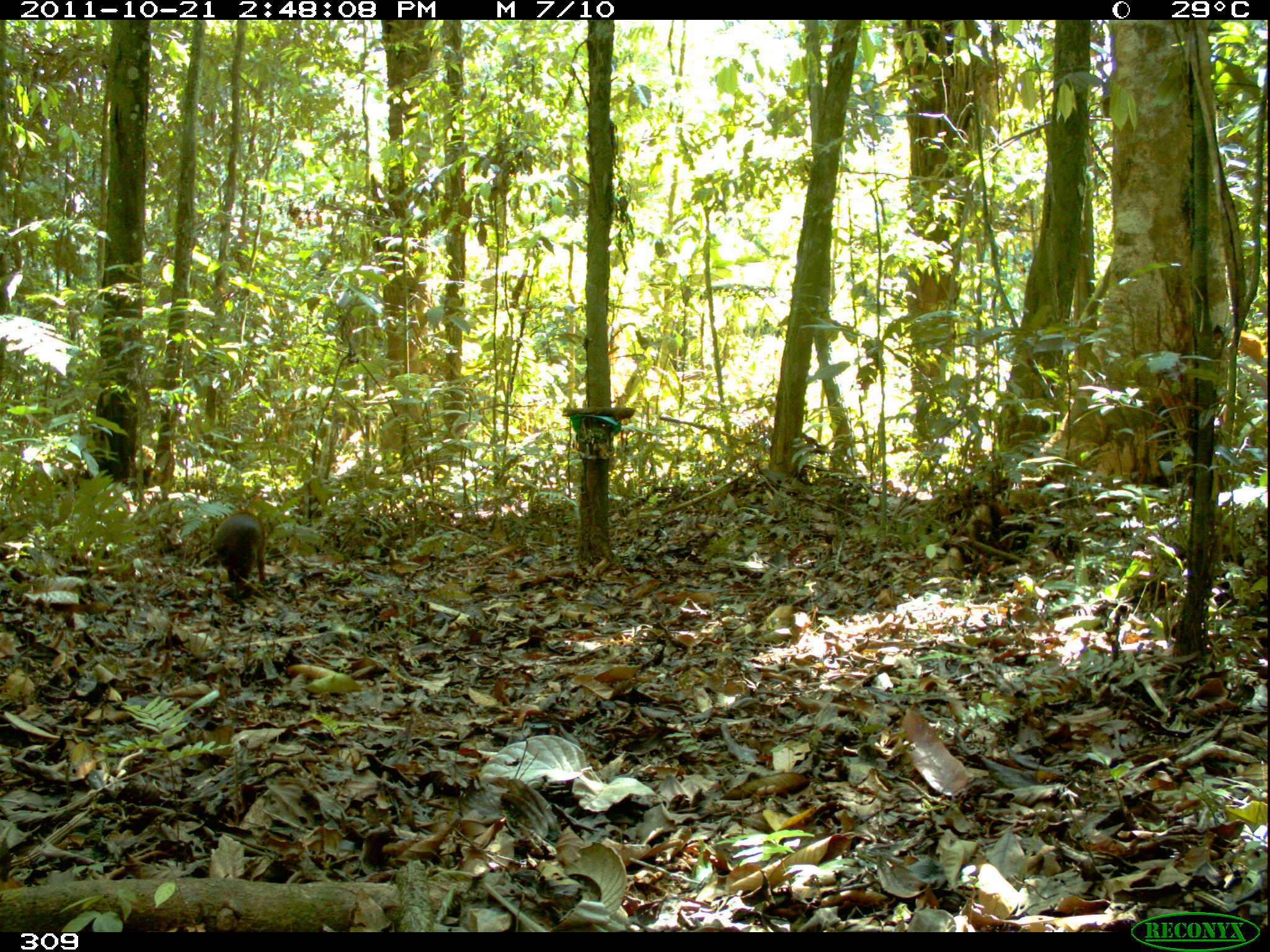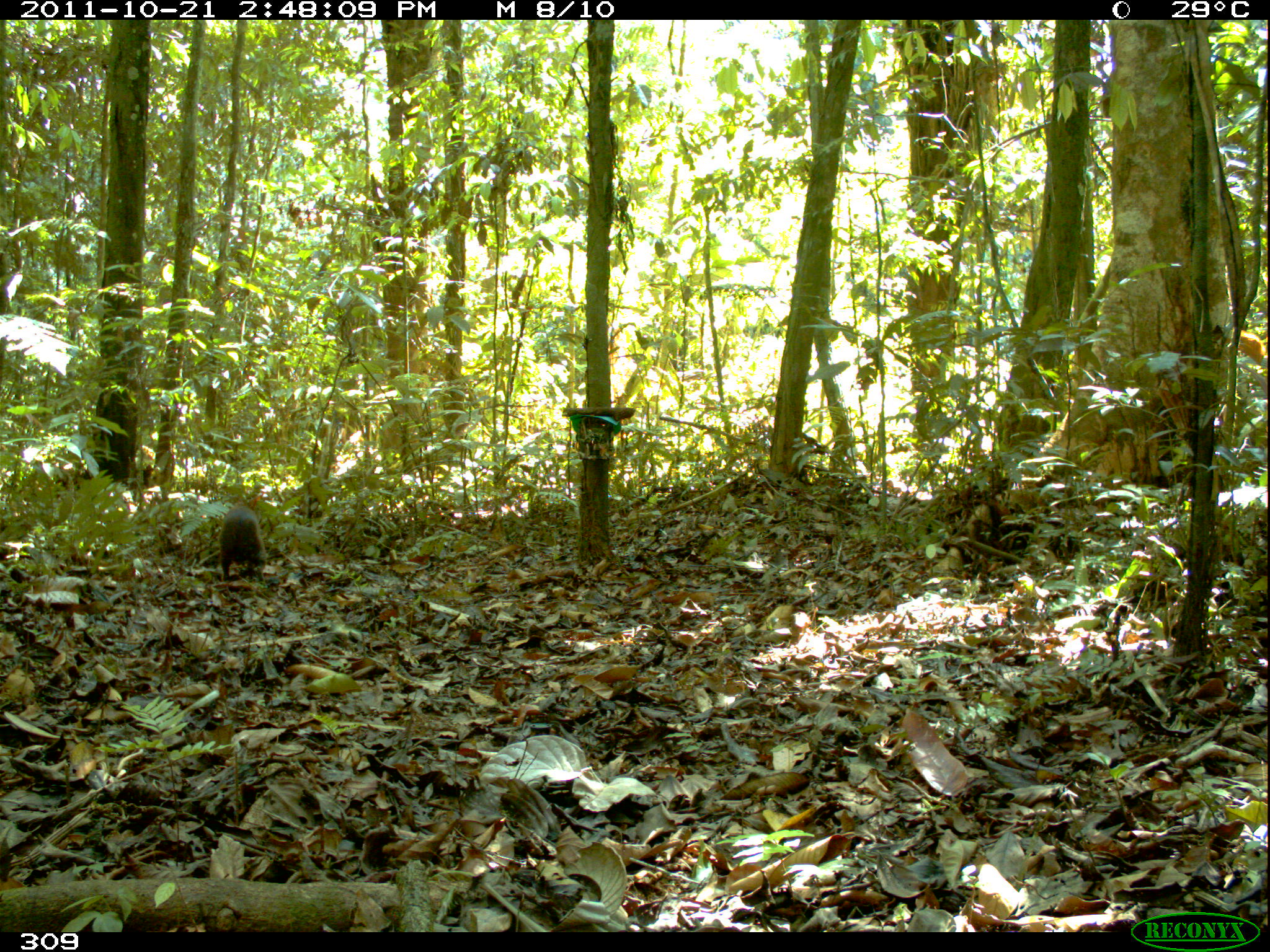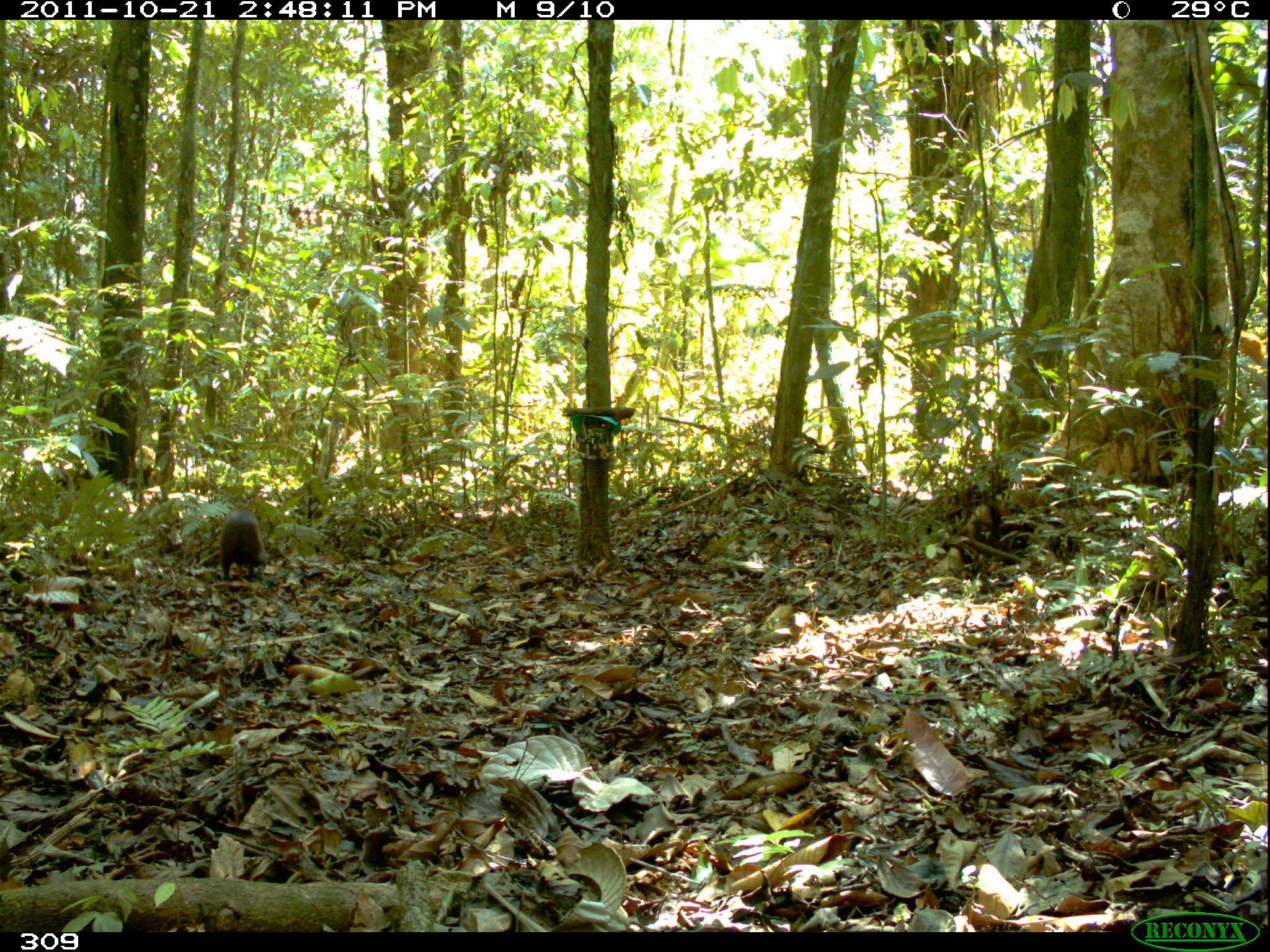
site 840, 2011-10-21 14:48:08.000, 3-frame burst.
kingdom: Animalia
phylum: Chordata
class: Mammalia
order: Rodentia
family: Dasyproctidae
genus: Dasyprocta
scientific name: Dasyprocta punctata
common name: central american agouti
Dasyprocta punctata (central american agouti).